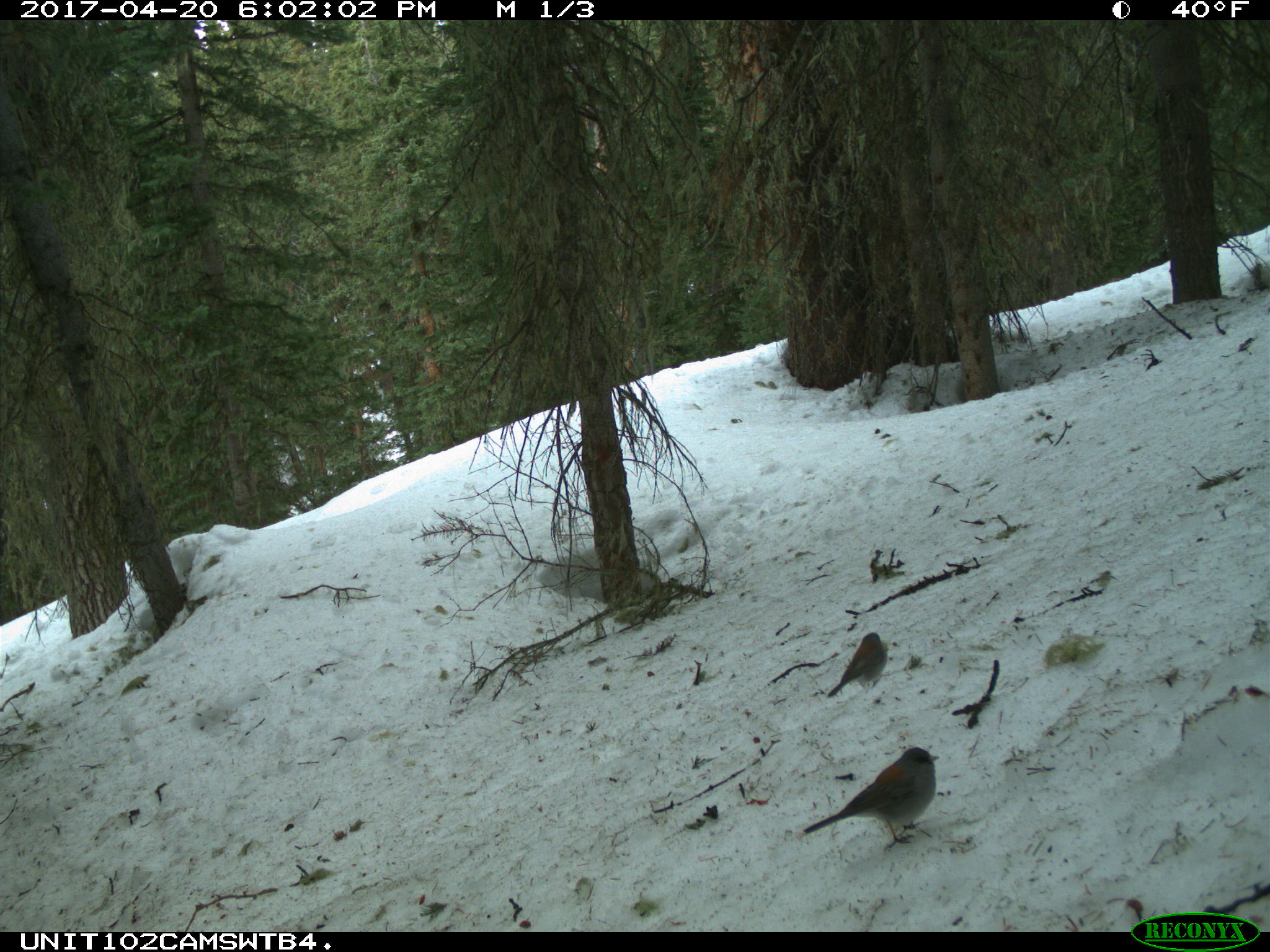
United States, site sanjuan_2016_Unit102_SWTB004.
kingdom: Animalia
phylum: Chordata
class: Aves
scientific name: Aves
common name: birds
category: unidentified bird